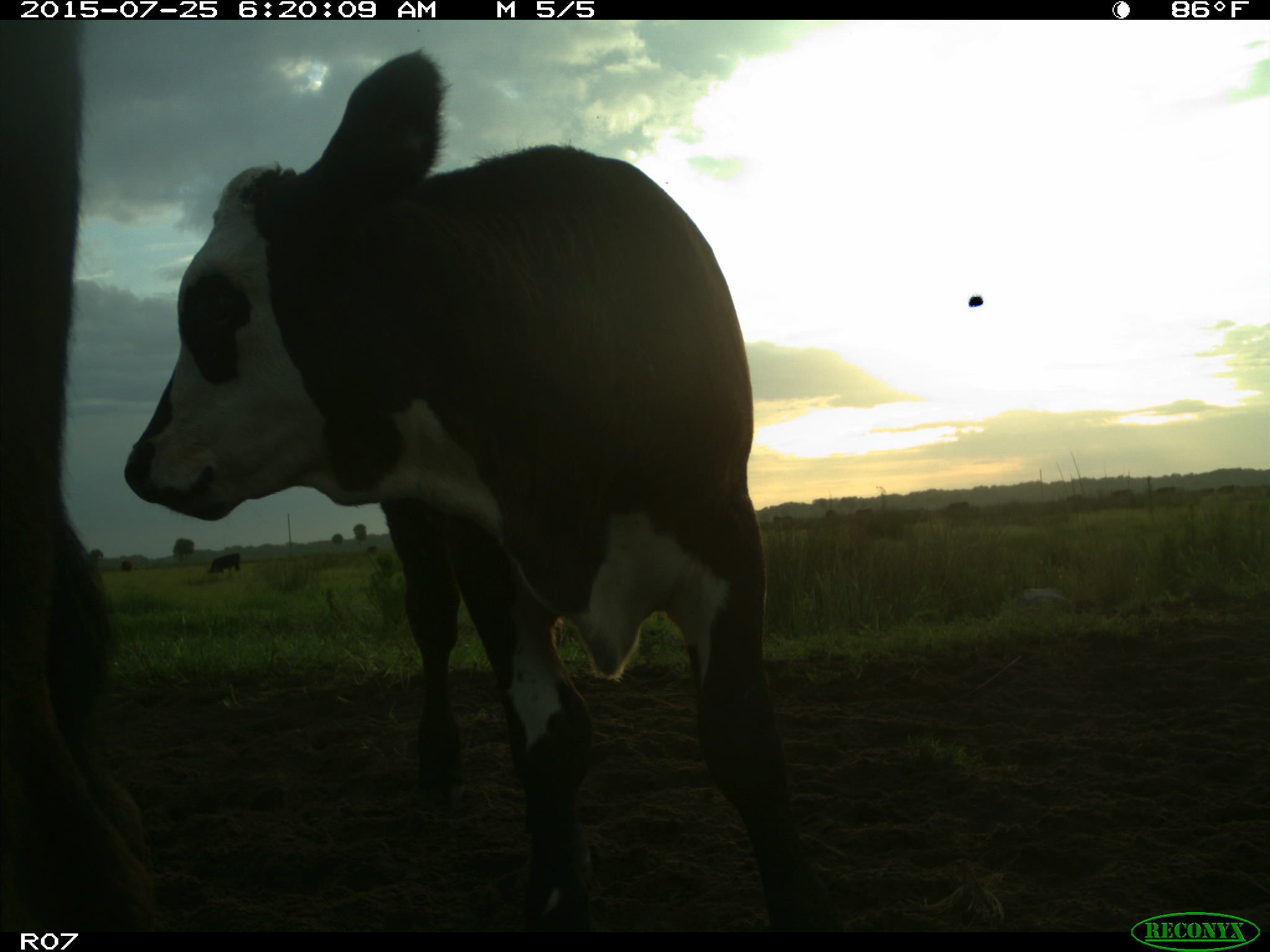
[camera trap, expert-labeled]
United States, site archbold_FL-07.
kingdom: Animalia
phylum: Chordata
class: Mammalia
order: Artiodactyla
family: Bovidae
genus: Bos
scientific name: Bos taurus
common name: domestic cow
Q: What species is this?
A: Bos taurus (domestic cow).